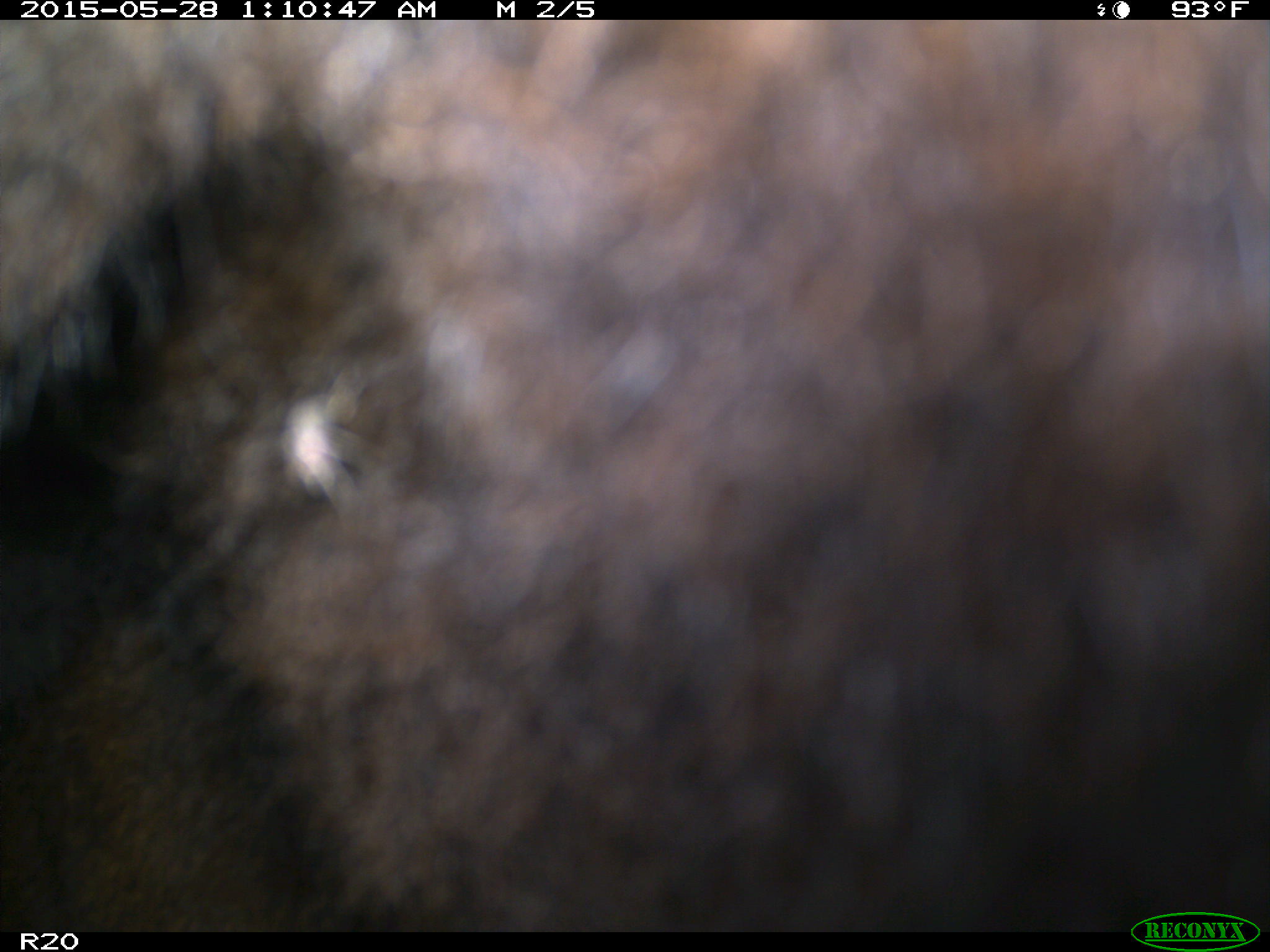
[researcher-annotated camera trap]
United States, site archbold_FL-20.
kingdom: Animalia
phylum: Chordata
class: Mammalia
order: Artiodactyla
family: Bovidae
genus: Bos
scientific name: Bos taurus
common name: domestic cow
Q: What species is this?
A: Bos taurus (domestic cow).